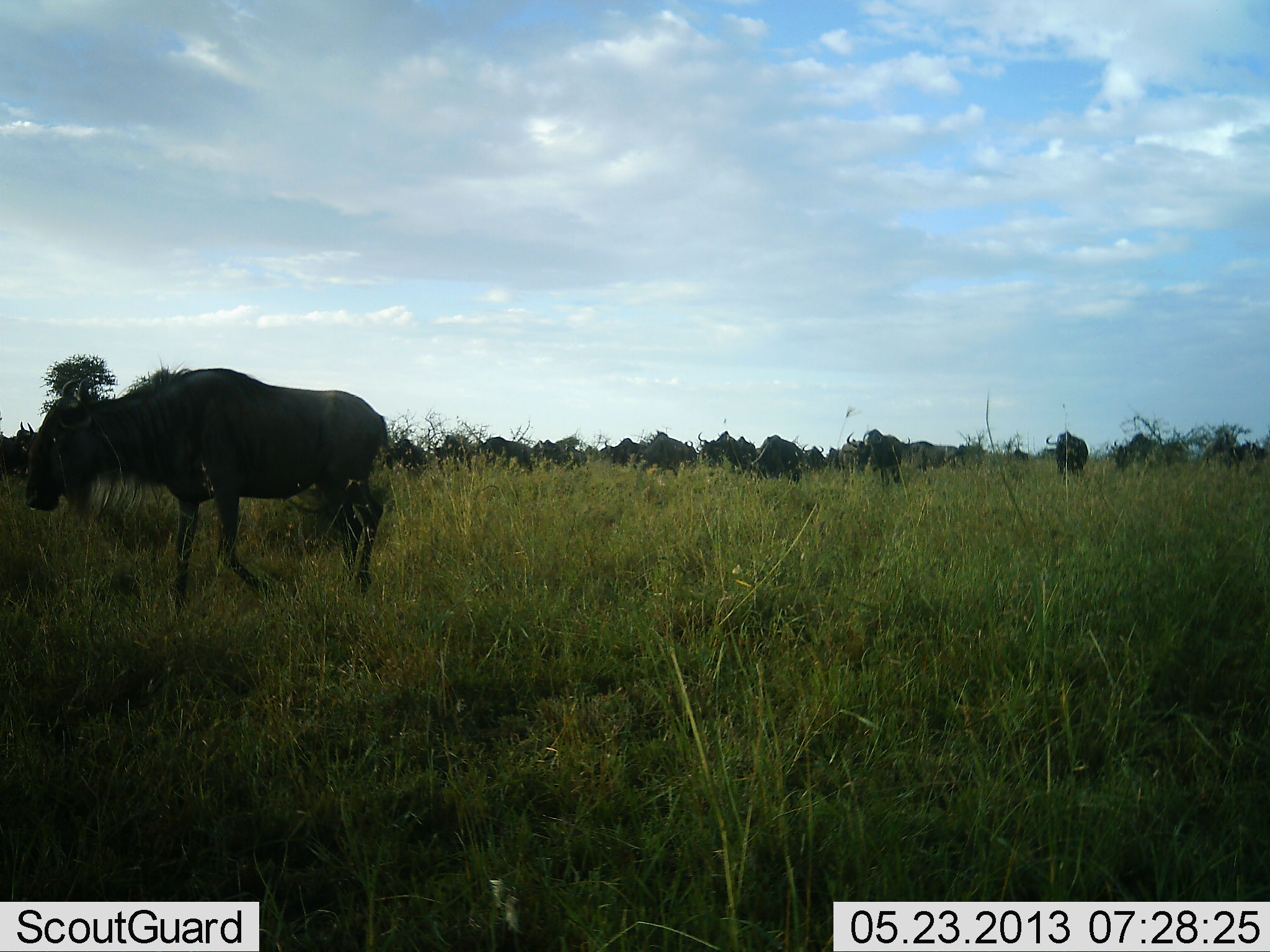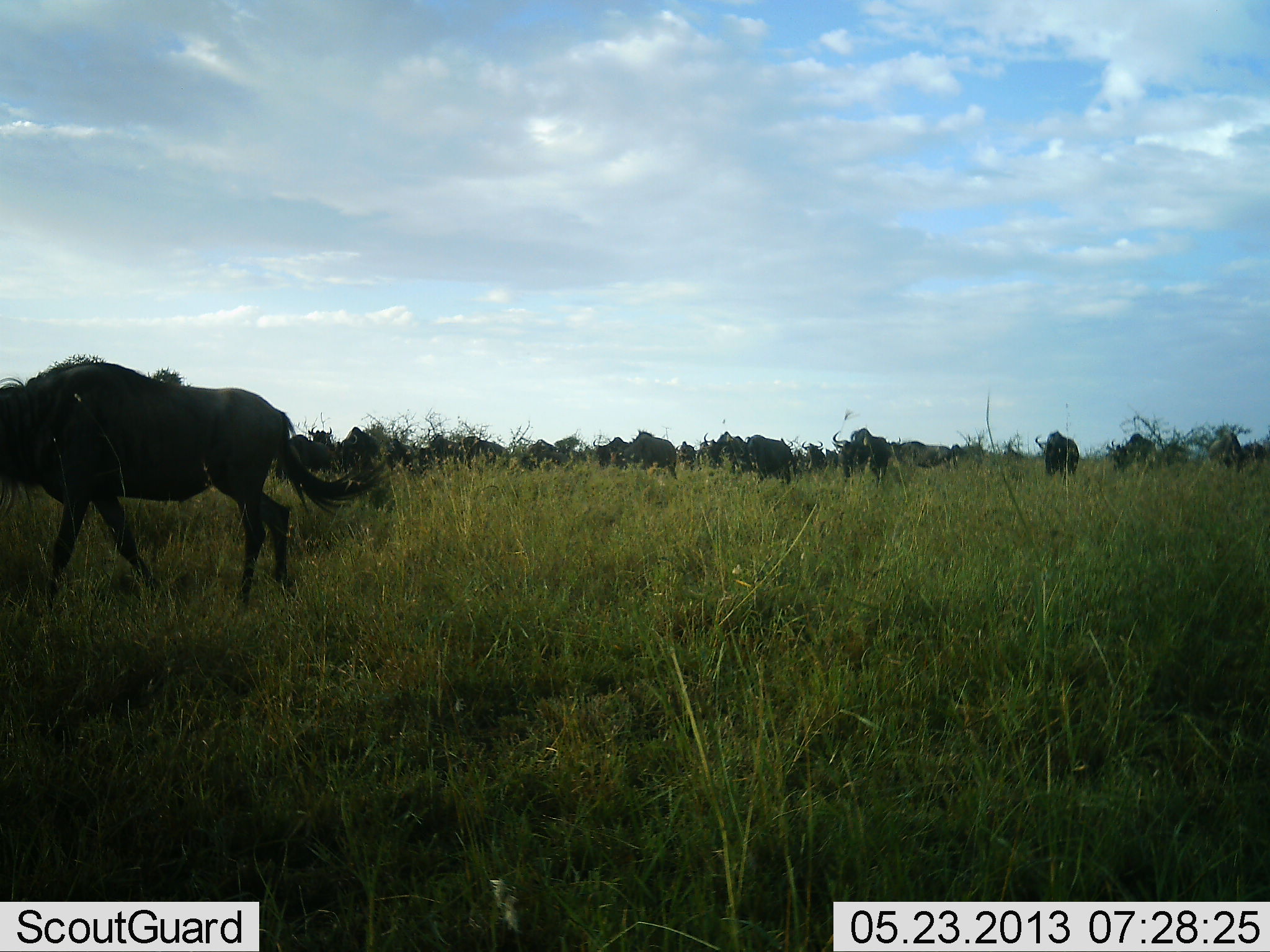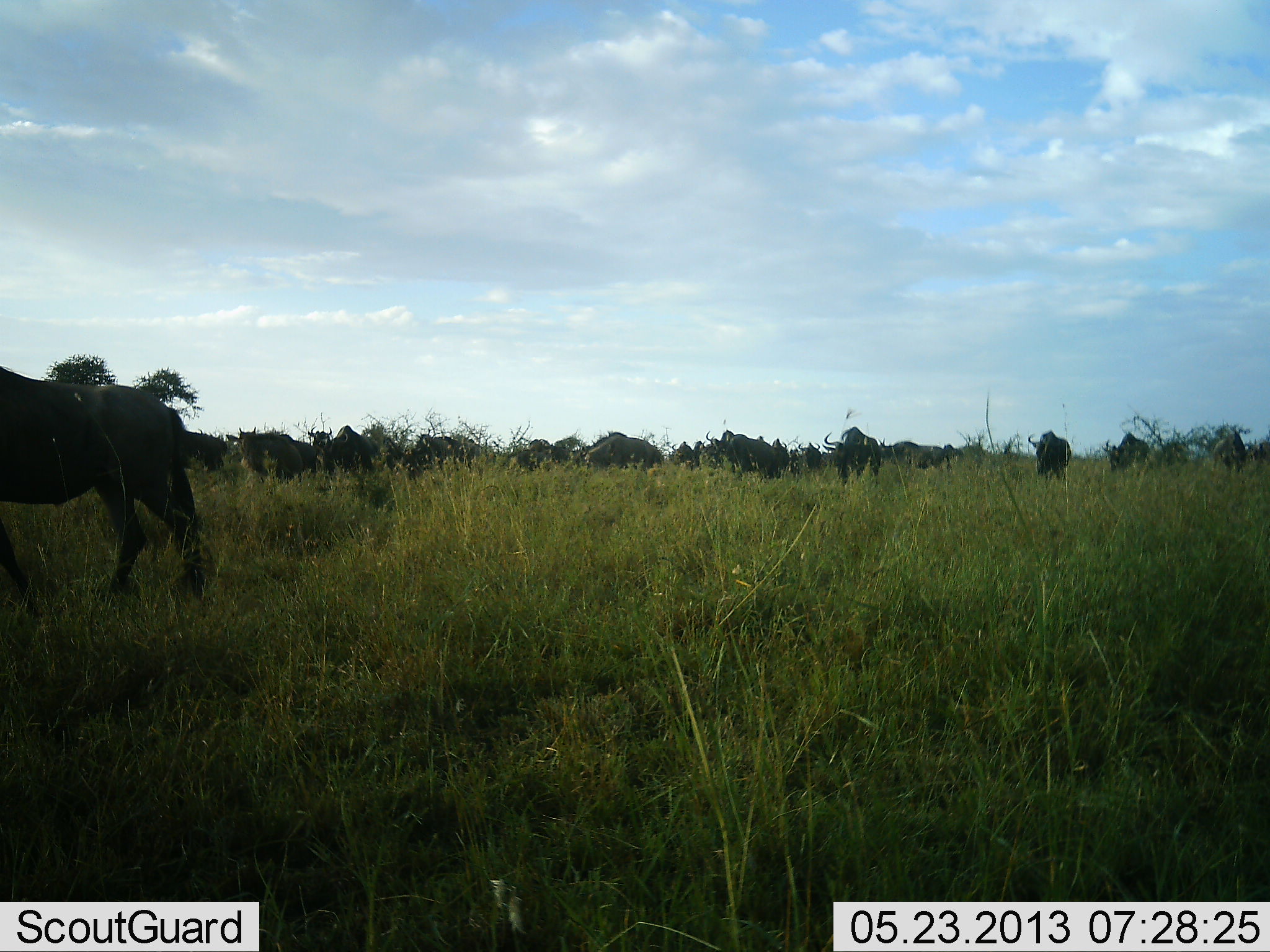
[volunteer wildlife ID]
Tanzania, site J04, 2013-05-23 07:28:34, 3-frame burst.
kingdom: Animalia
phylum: Chordata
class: Mammalia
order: Artiodactyla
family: Bovidae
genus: Connochaetes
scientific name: Connochaetes taurinus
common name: blue wildebeest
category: wildebeest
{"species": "wildebeest (blue wildebeest) (Connochaetes taurinus)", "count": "11-50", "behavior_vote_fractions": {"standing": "0%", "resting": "0%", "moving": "100%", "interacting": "0%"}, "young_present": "0%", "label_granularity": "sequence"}